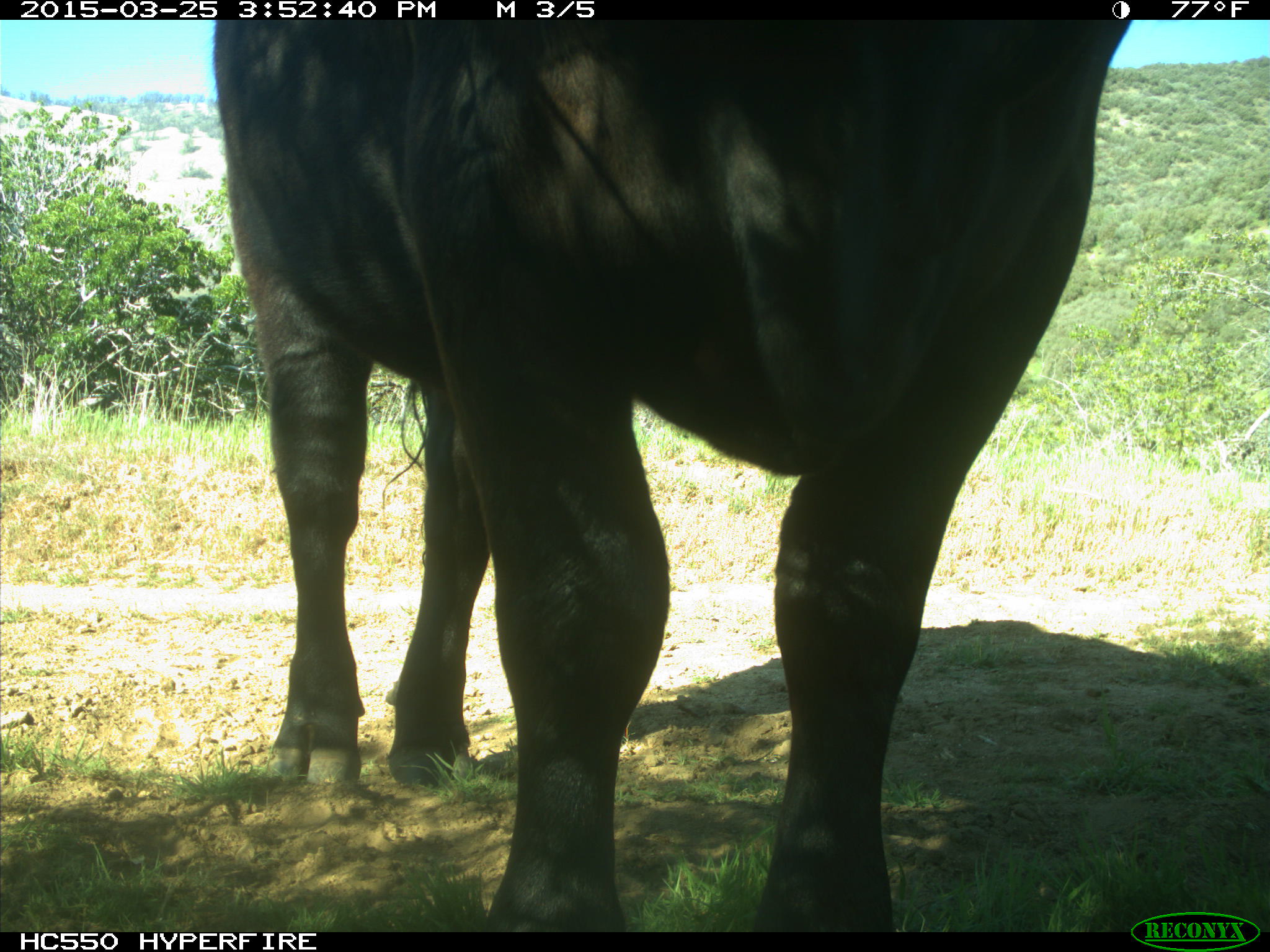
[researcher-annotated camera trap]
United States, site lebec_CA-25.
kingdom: Animalia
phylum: Chordata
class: Mammalia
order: Artiodactyla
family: Bovidae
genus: Bos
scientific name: Bos taurus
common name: domestic cow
Bos taurus (domestic cow).